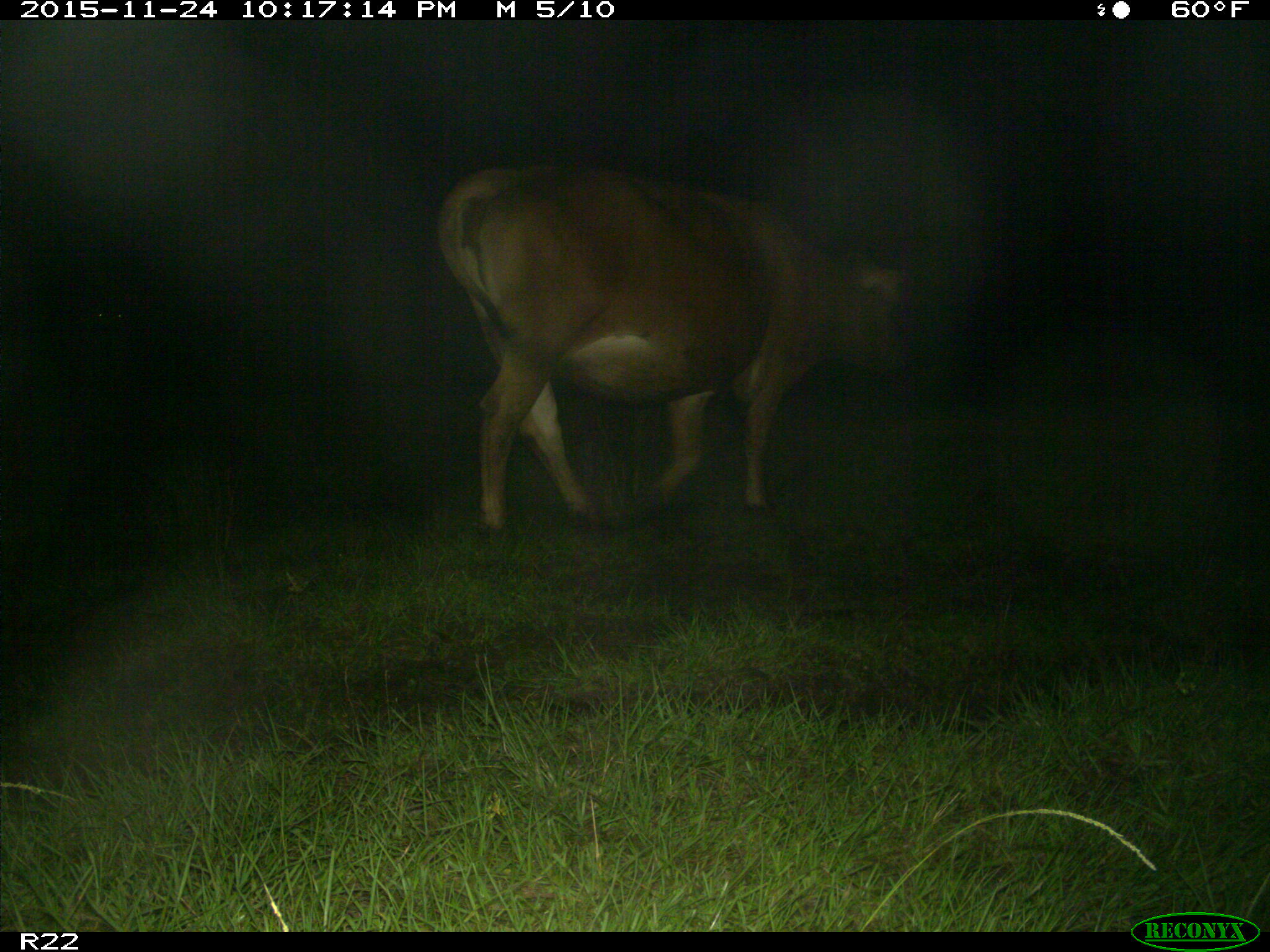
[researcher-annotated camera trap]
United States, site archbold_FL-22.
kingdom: Animalia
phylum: Chordata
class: Mammalia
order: Artiodactyla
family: Bovidae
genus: Bos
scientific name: Bos taurus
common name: domestic cow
Bos taurus (domestic cow).